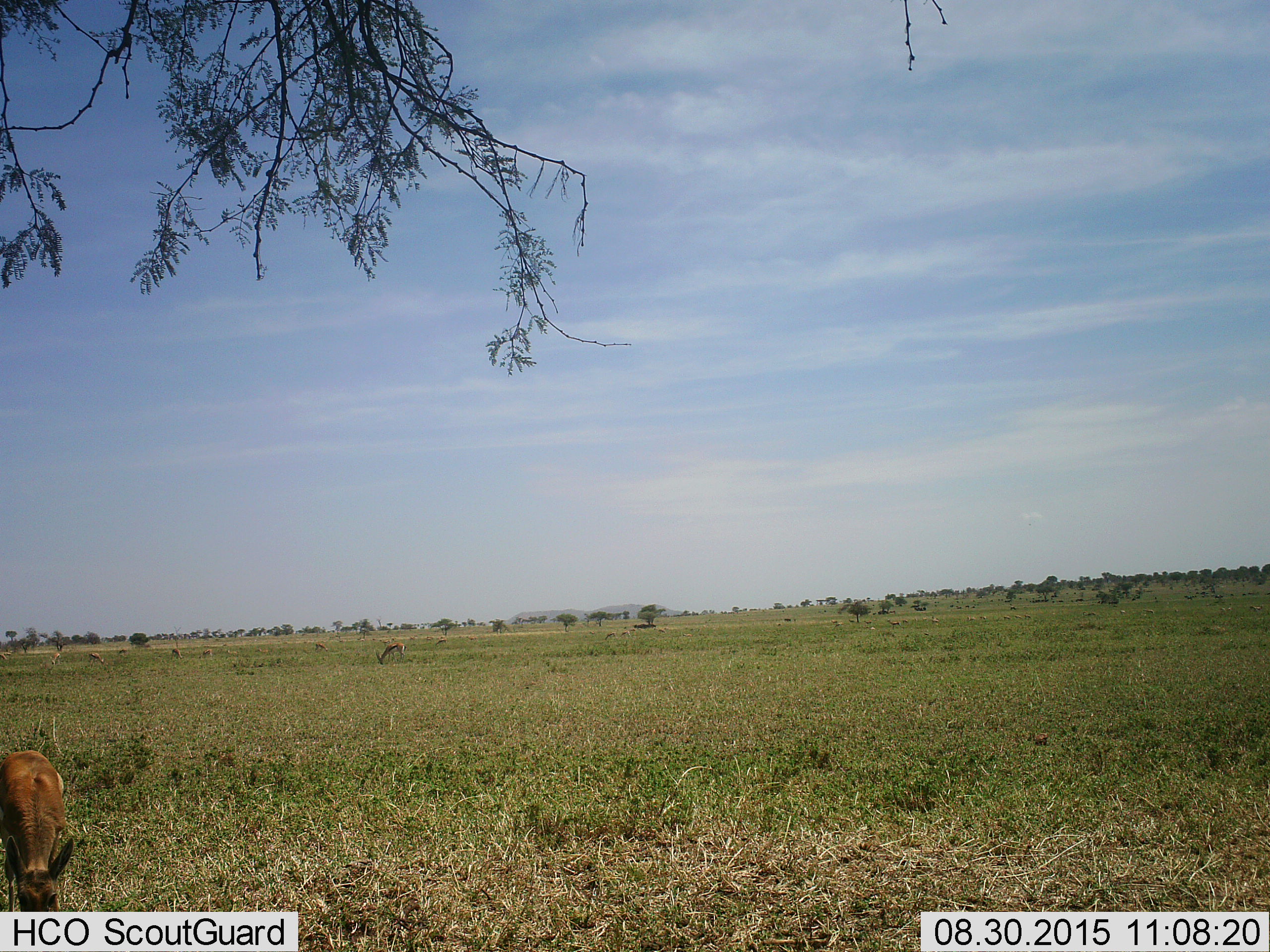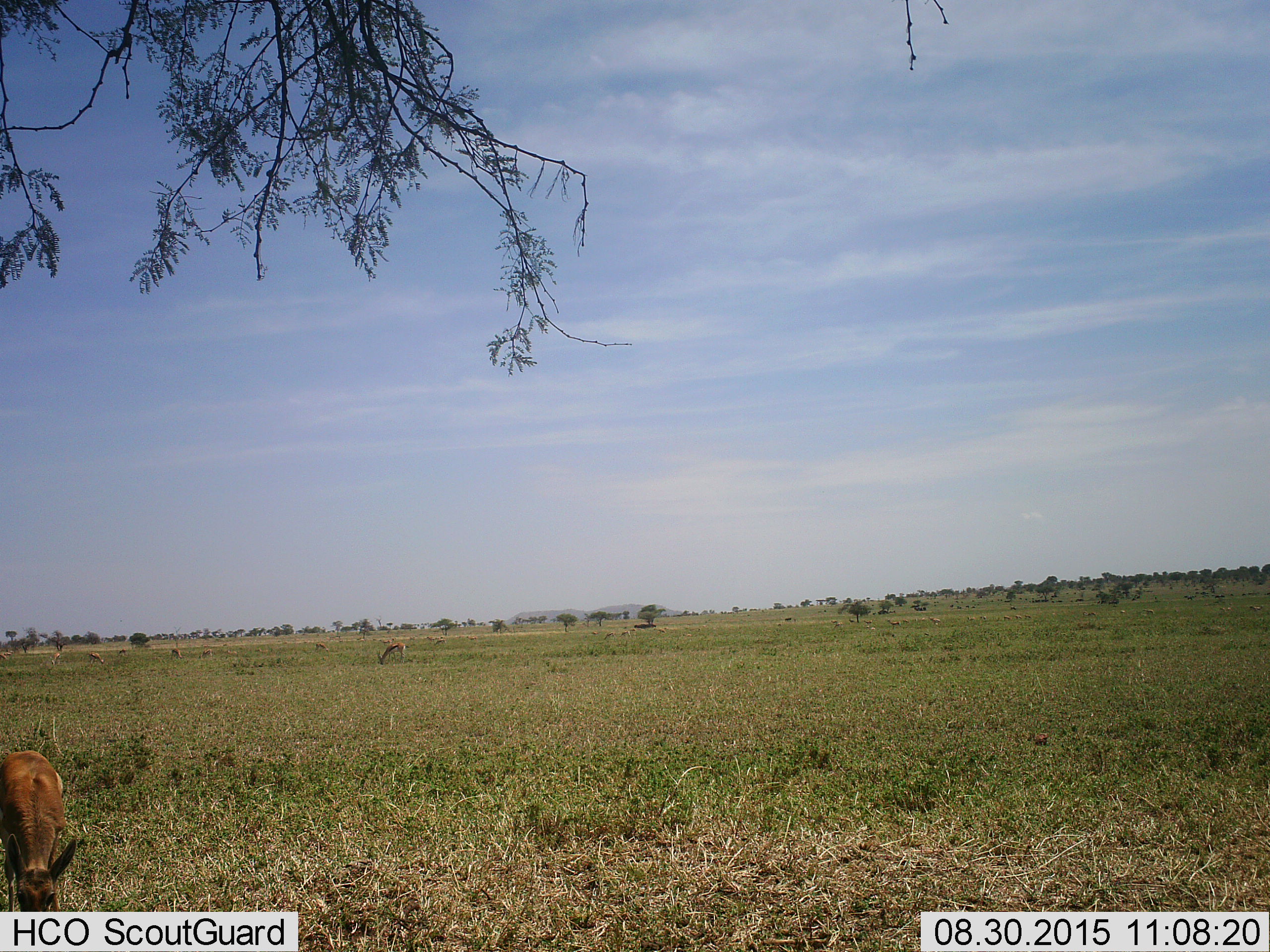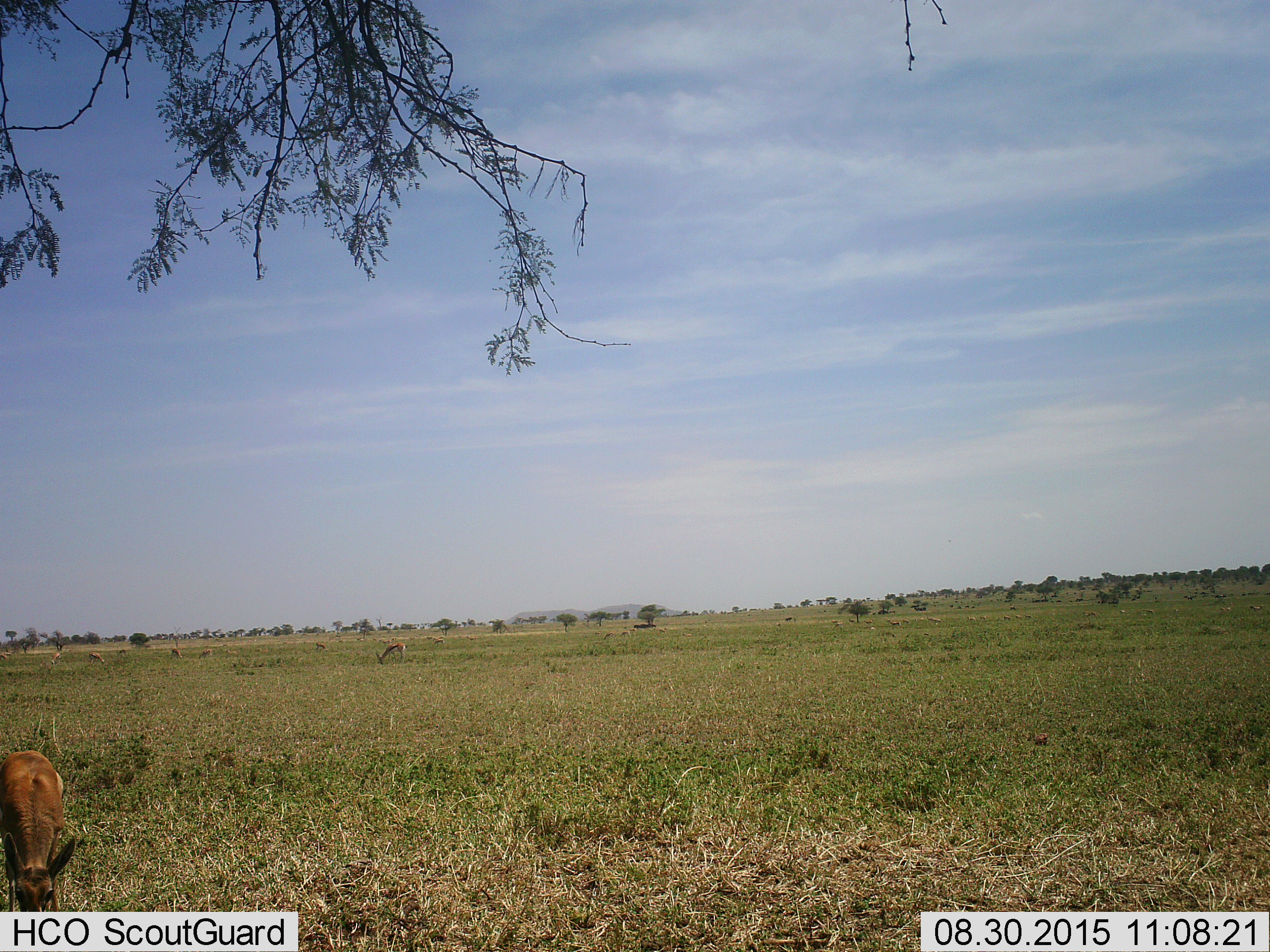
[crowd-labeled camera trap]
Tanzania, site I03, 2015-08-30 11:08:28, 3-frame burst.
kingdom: Animalia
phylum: Chordata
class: Mammalia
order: Artiodactyla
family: Bovidae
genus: Eudorcas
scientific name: Eudorcas thomsonii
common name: thomson's gazelle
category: gazellethomsons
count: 11-50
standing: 62%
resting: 12%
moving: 12%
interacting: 0%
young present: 12%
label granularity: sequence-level